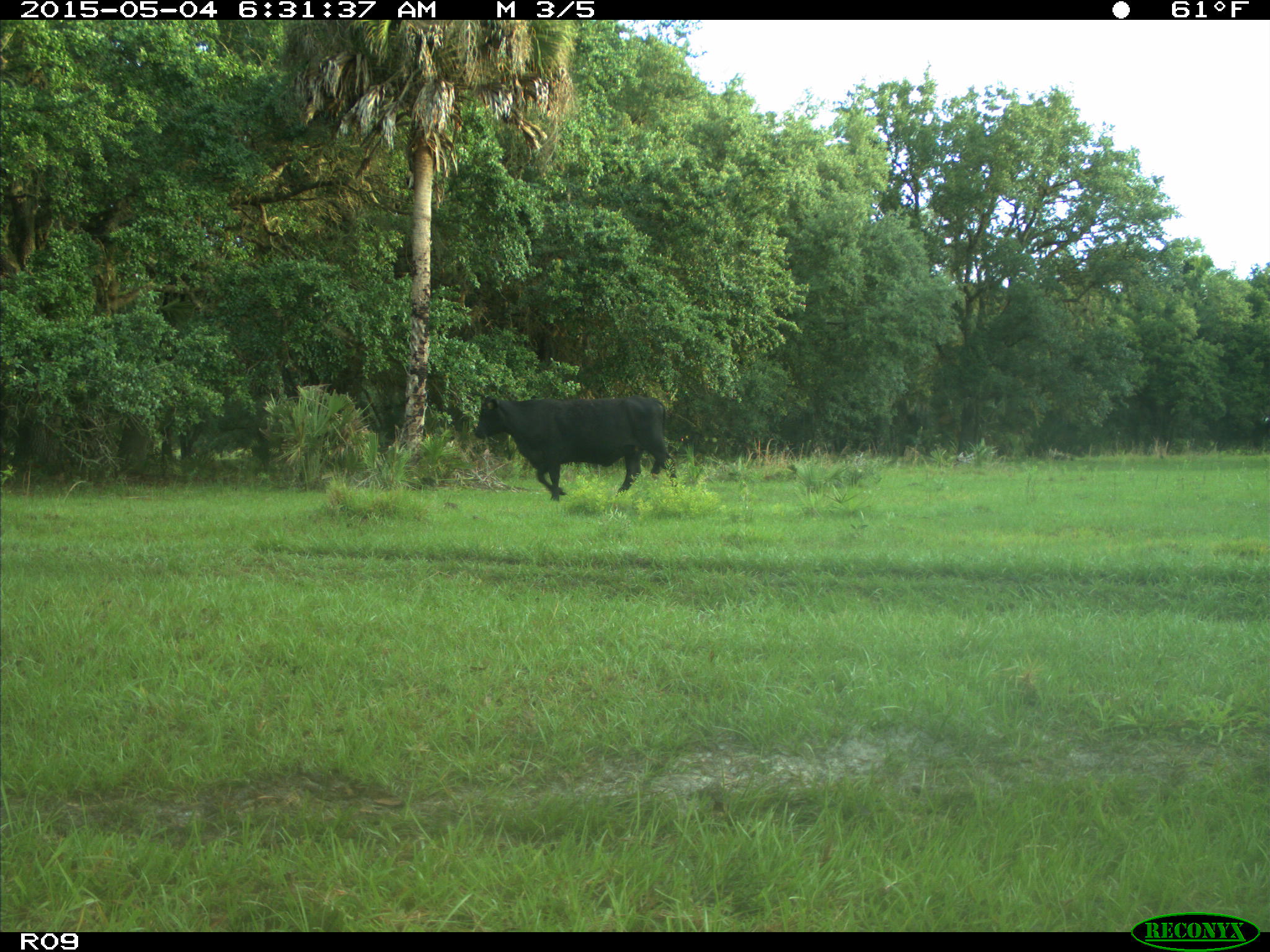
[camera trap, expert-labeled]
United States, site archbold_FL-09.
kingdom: Animalia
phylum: Chordata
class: Mammalia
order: Artiodactyla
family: Bovidae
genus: Bos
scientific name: Bos taurus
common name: domestic cow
Bos taurus (domestic cow).